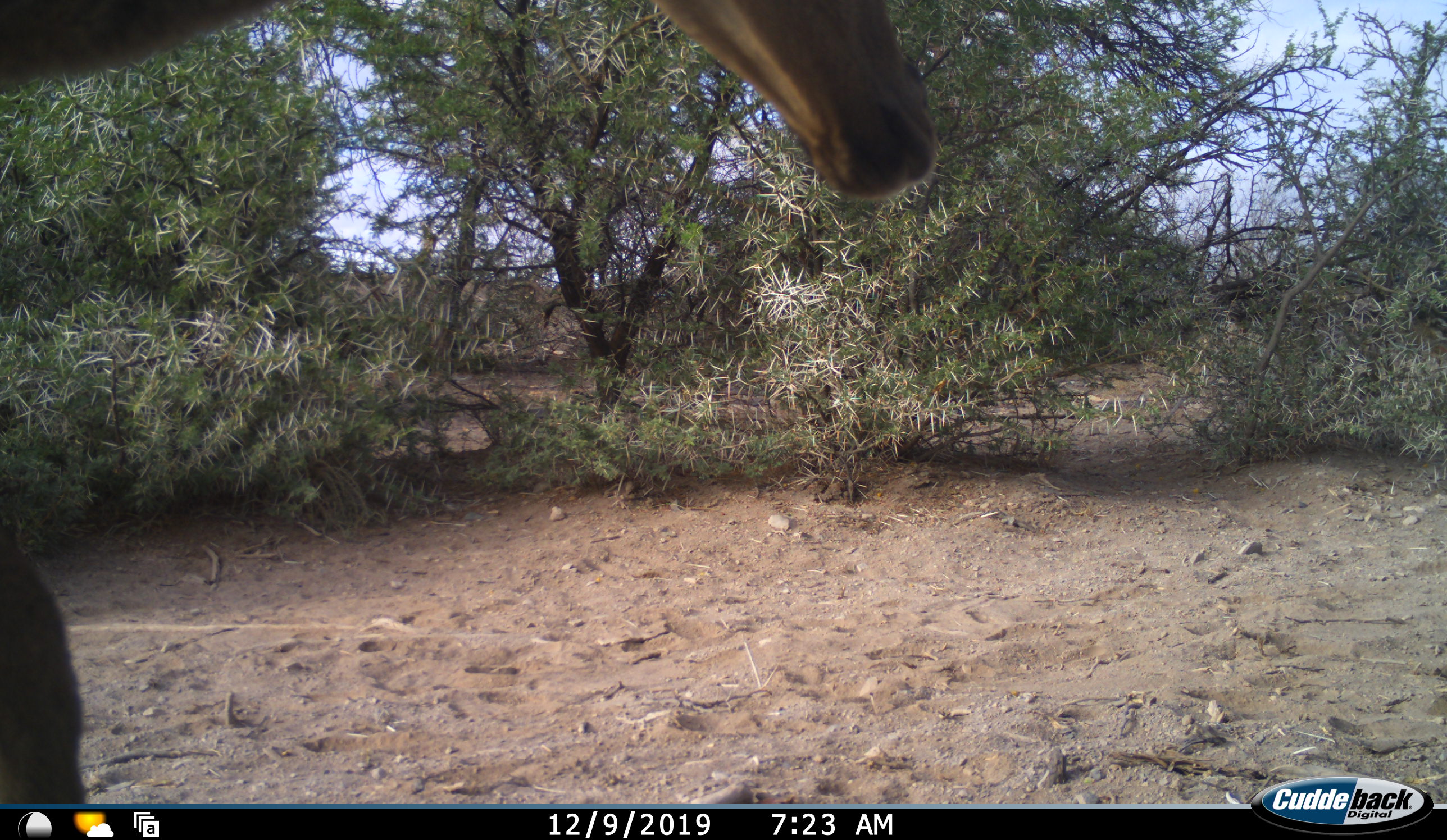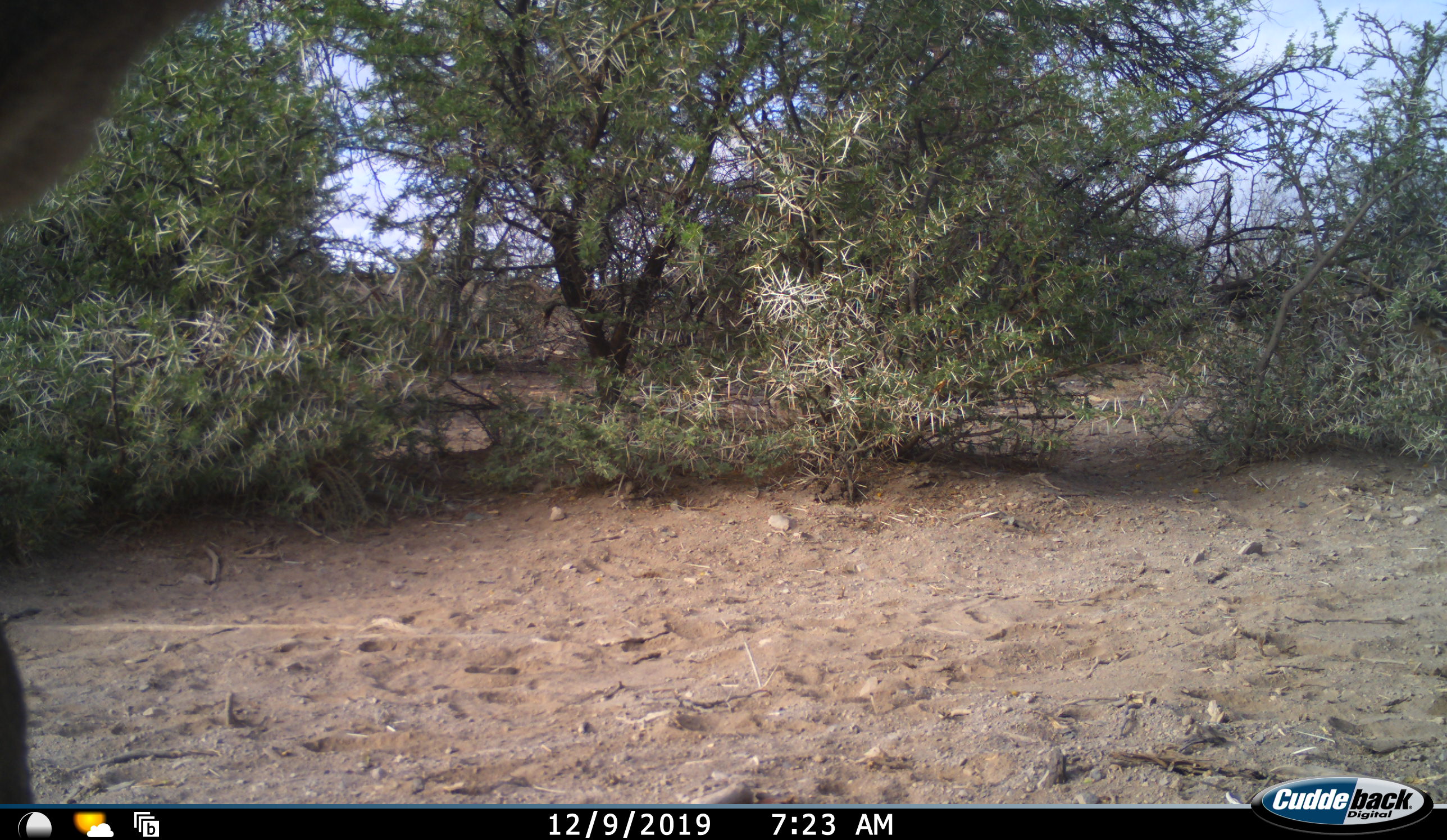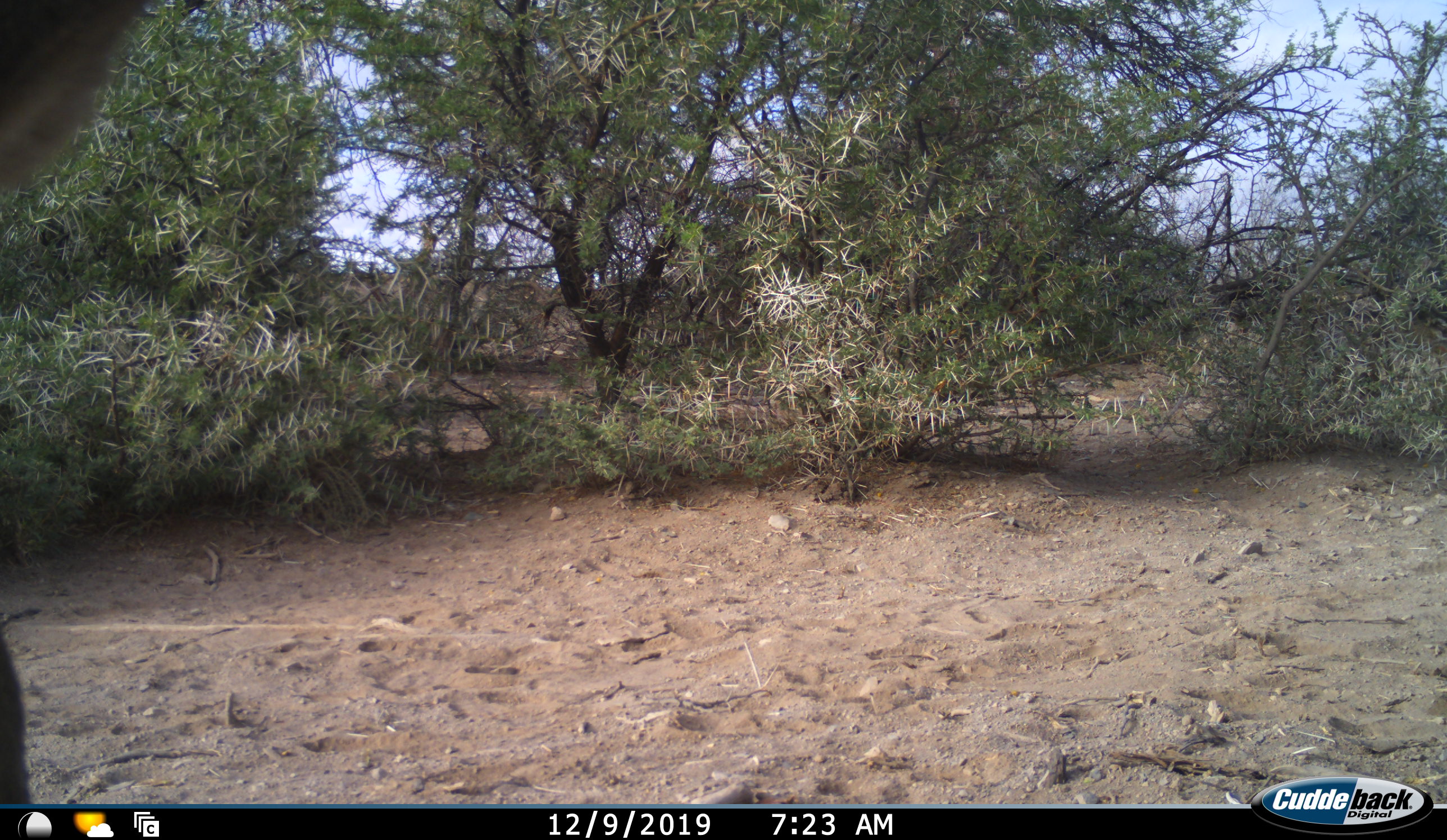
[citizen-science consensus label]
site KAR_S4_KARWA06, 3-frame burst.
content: unidentified animal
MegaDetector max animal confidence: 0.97